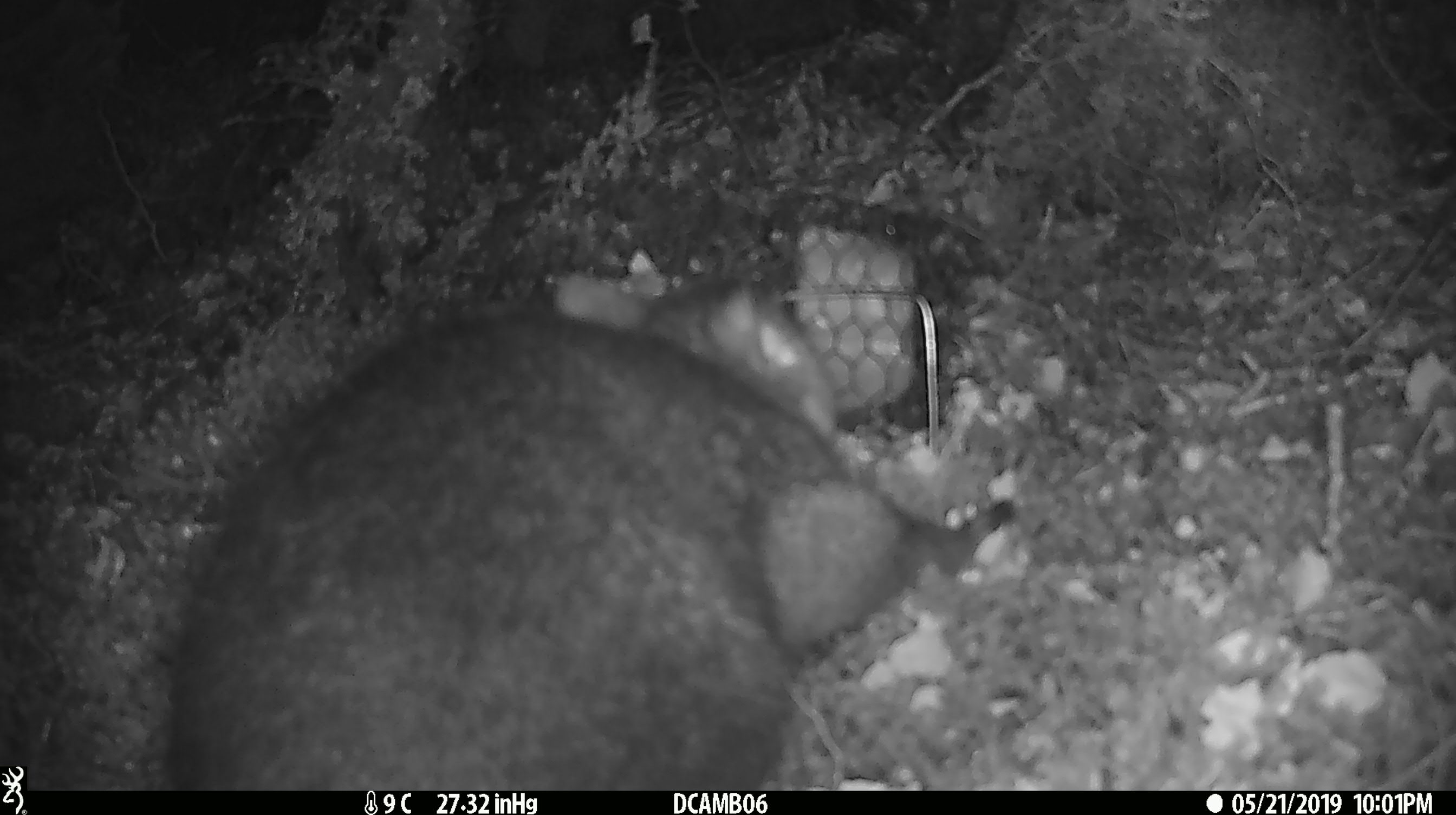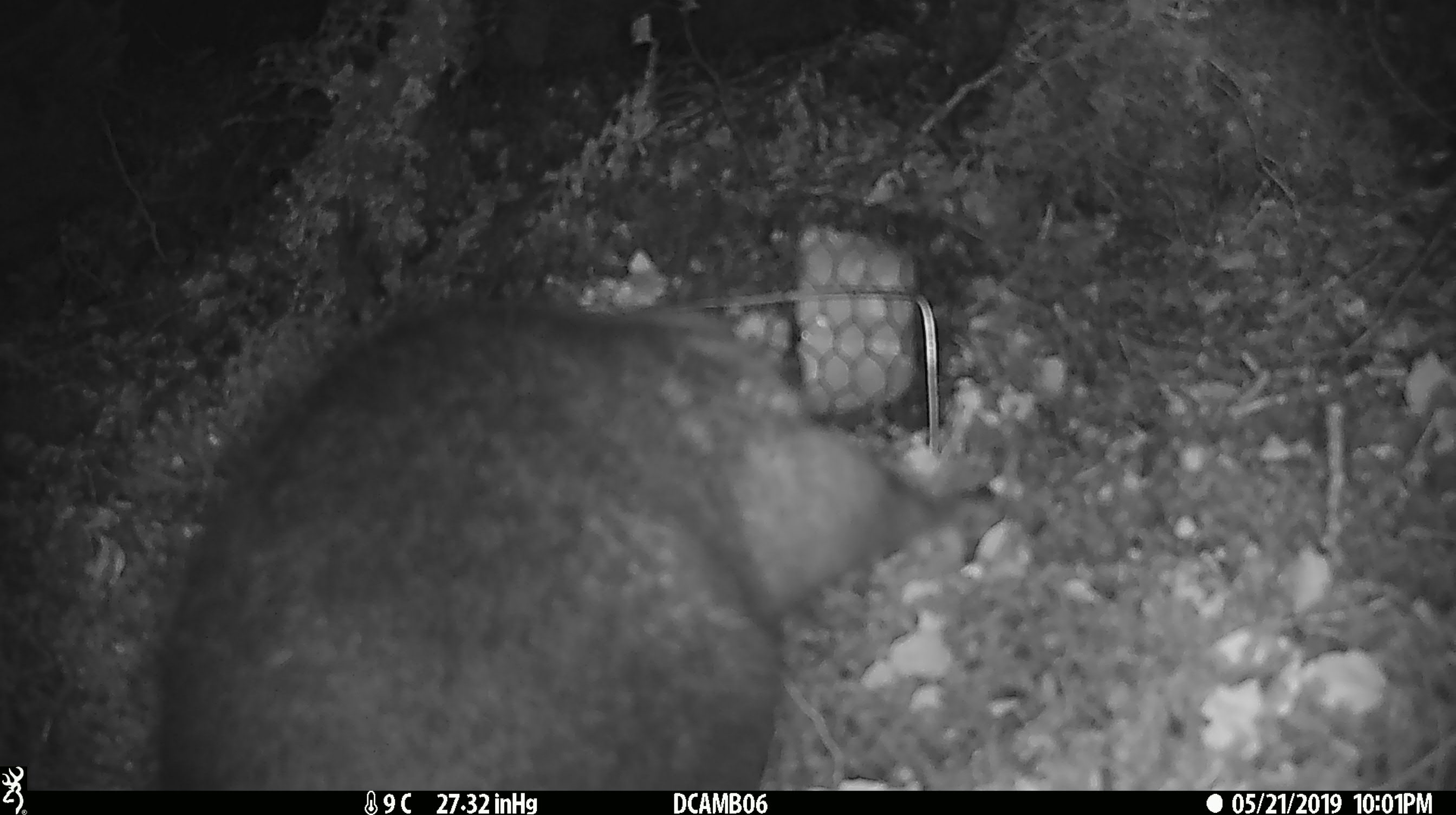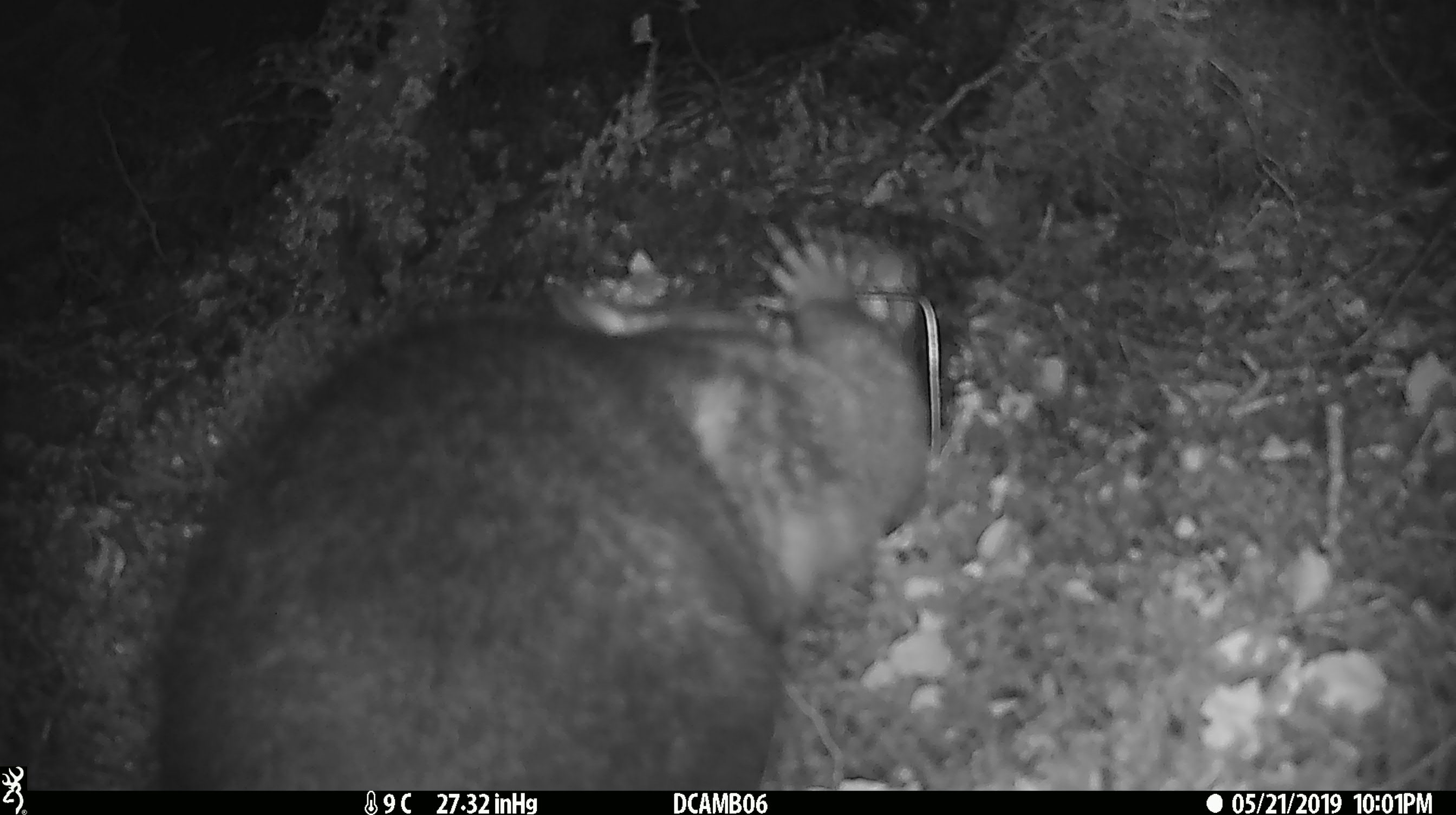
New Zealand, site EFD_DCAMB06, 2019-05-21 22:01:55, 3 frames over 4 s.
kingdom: Animalia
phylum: Chordata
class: Mammalia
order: Diprotodontia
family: Phalangeridae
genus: Trichosurus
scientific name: Trichosurus vulpecula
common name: common brushtail possum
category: possum